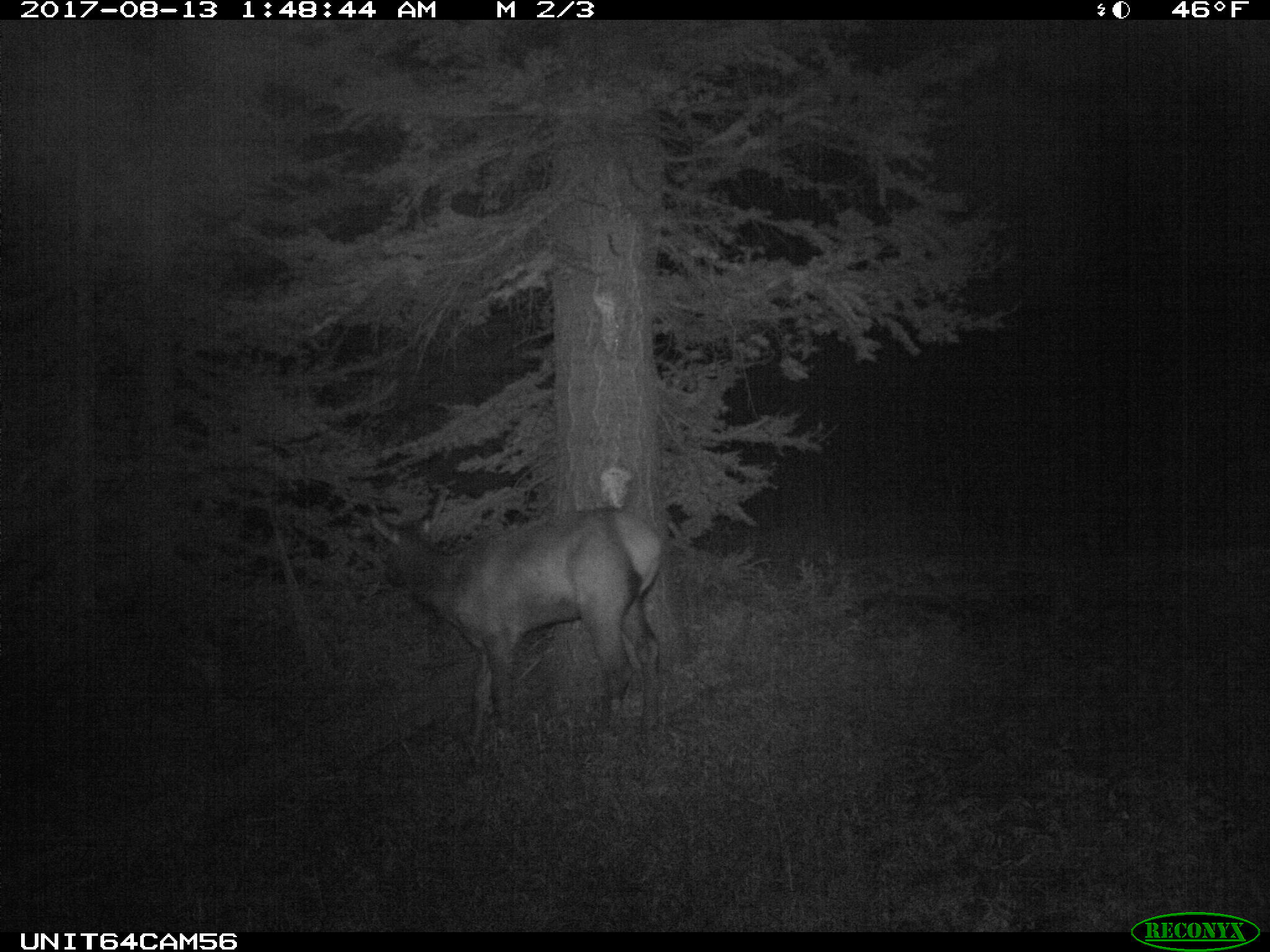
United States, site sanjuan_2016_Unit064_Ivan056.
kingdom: Animalia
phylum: Chordata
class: Mammalia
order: Artiodactyla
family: Cervidae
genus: Cervus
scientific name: Cervus elaphus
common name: red deer